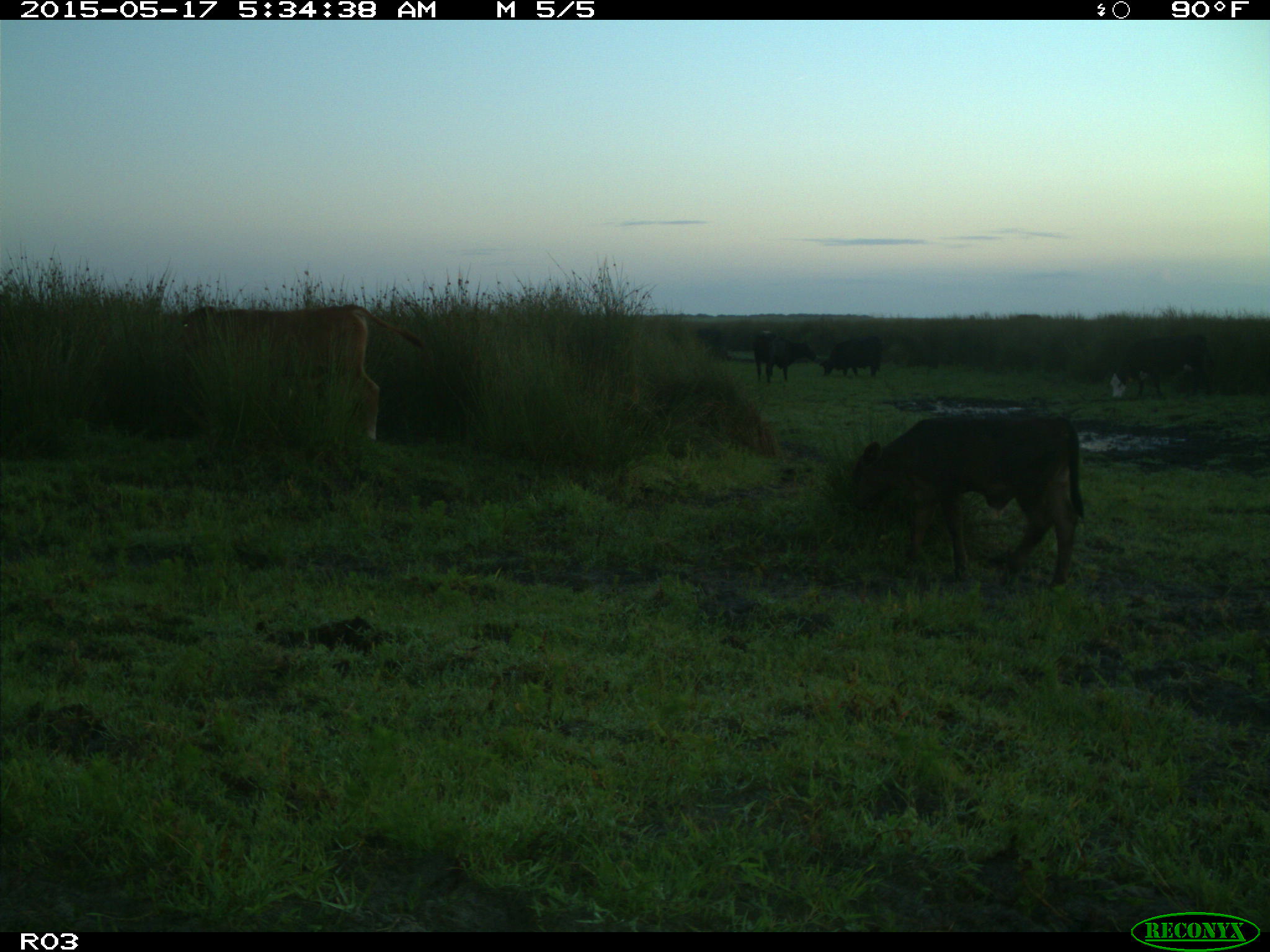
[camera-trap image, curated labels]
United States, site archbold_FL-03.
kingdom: Animalia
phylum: Chordata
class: Mammalia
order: Artiodactyla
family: Bovidae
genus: Bos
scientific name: Bos taurus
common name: domestic cow